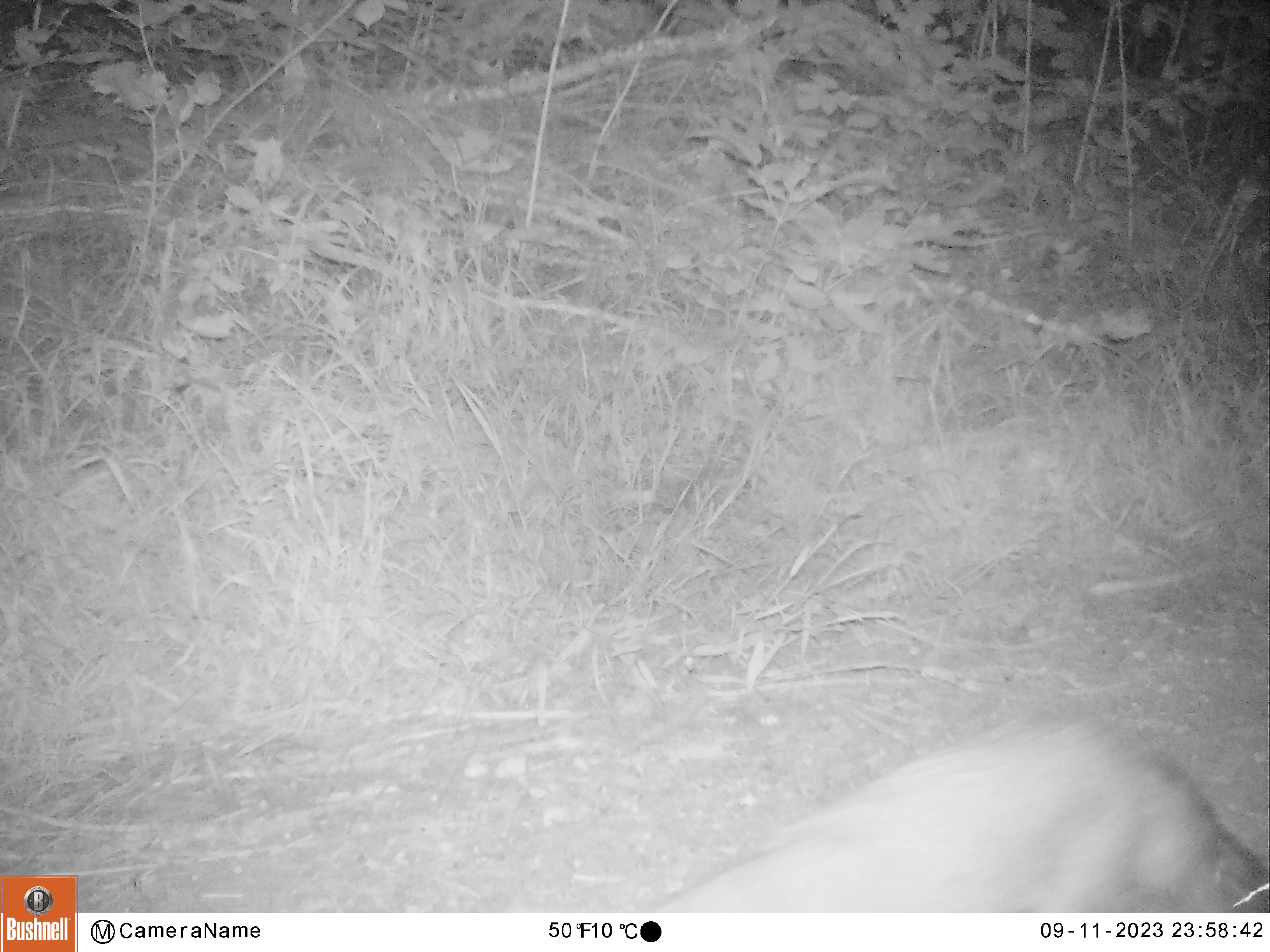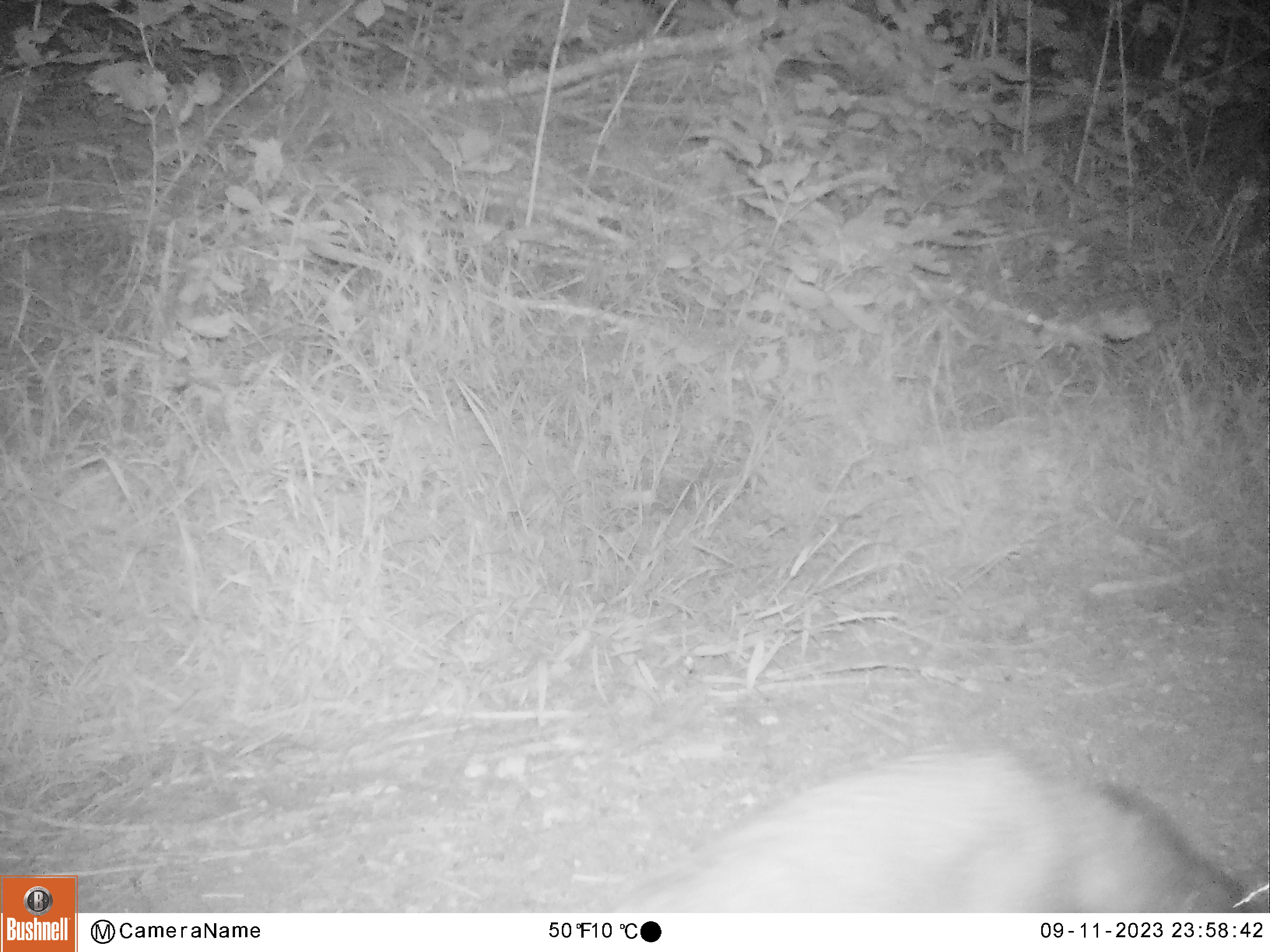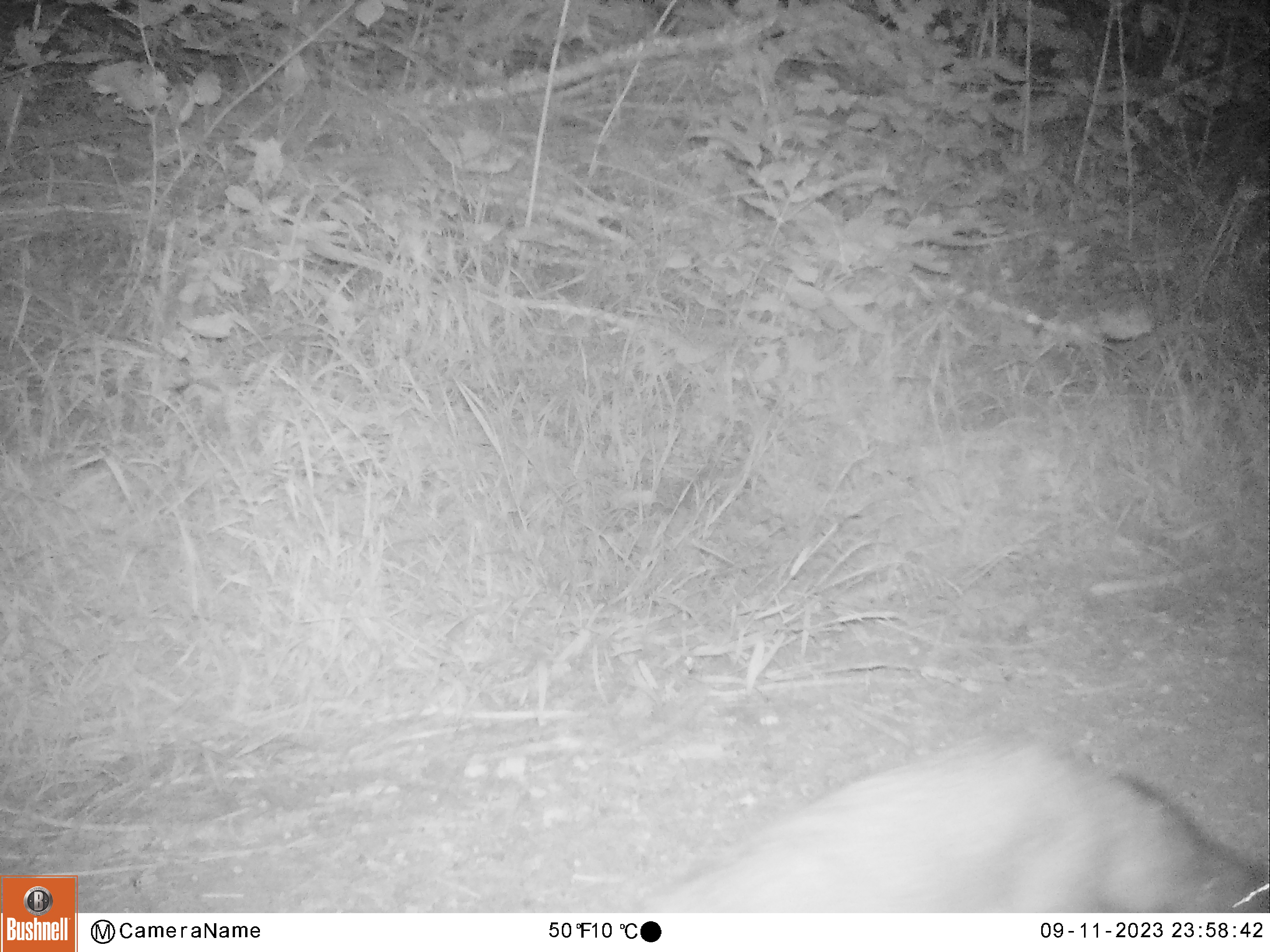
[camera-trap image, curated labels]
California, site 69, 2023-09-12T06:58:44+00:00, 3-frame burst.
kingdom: Animalia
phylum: Chordata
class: Mammalia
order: Carnivora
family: Canidae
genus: Urocyon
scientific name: Urocyon cinereoargenteus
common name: gray fox